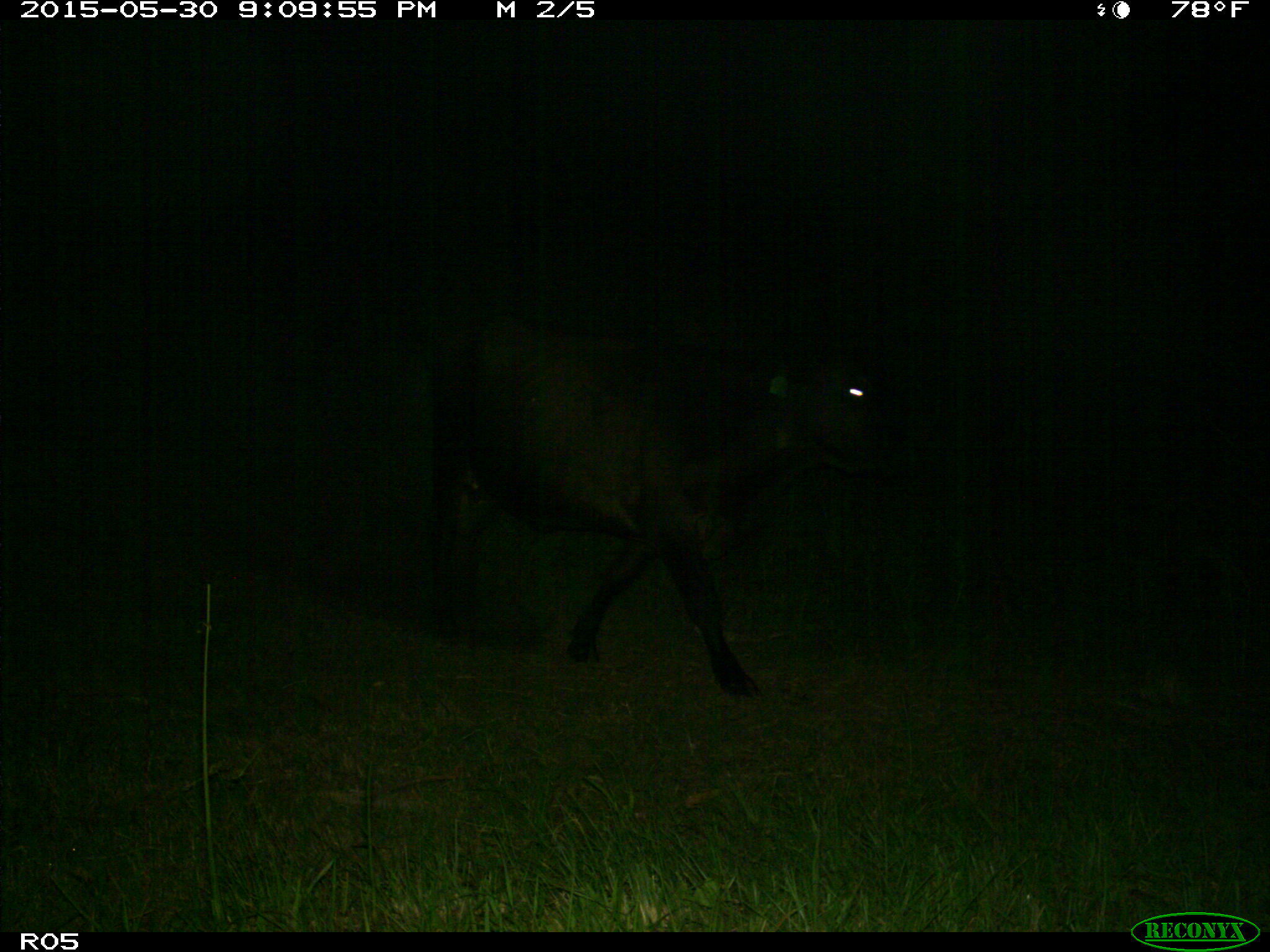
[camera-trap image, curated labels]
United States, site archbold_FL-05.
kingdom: Animalia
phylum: Chordata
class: Mammalia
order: Artiodactyla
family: Bovidae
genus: Bos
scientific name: Bos taurus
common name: domestic cow